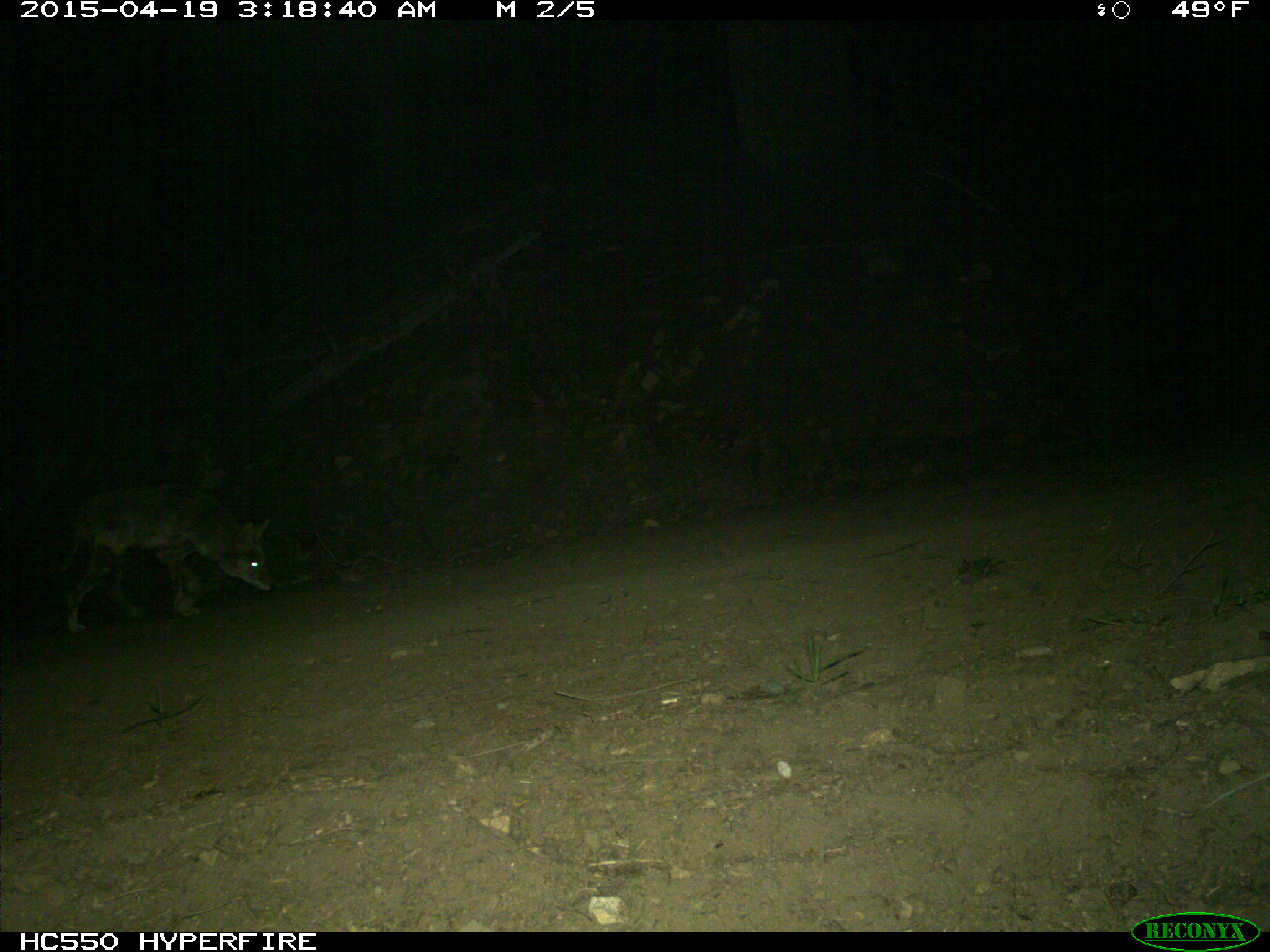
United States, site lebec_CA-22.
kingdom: Animalia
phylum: Chordata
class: Mammalia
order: Carnivora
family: Canidae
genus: Canis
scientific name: Canis latrans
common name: coyote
Canis latrans (coyote).